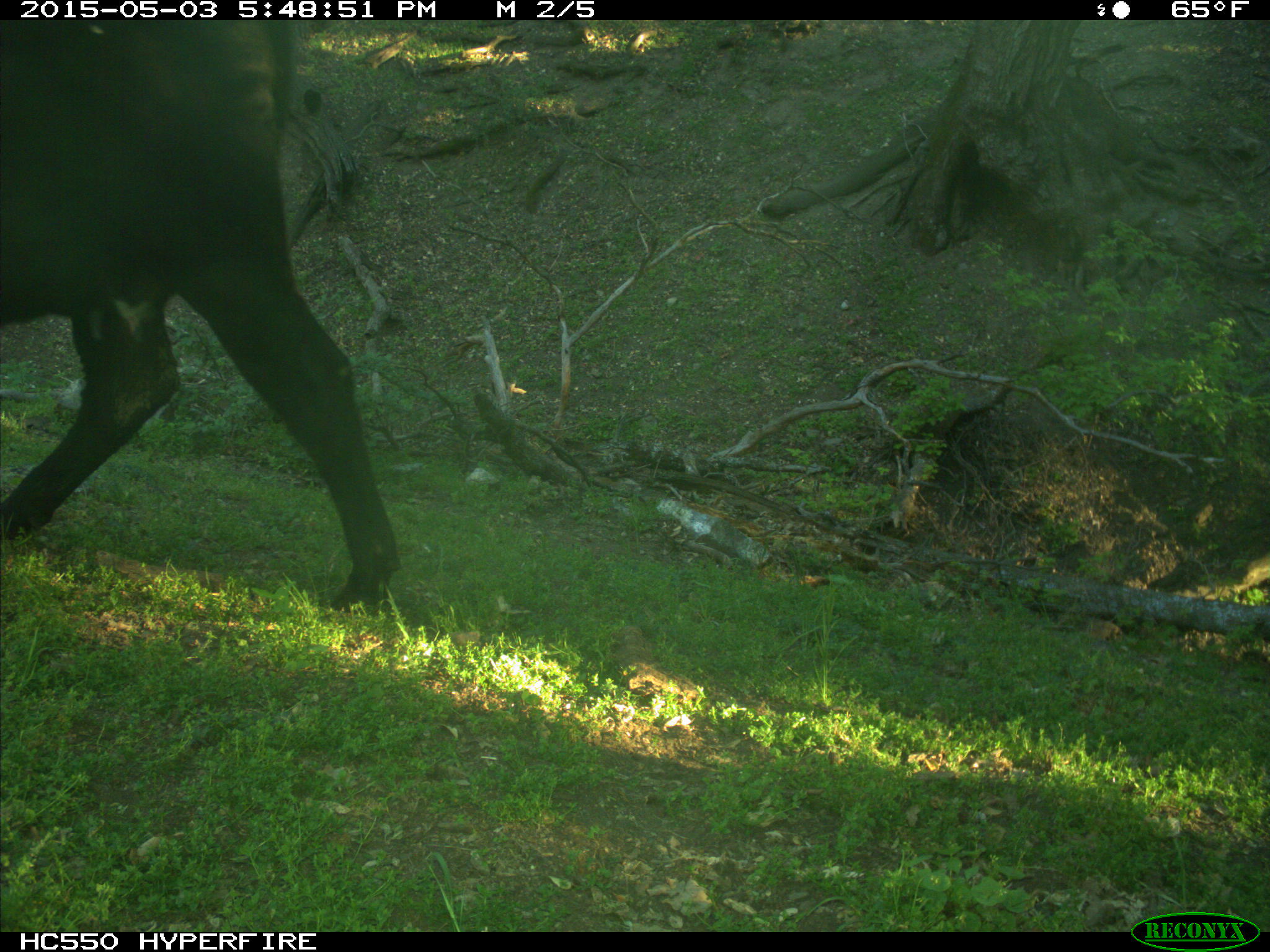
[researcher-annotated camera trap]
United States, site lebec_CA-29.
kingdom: Animalia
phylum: Chordata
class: Mammalia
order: Artiodactyla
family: Bovidae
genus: Bos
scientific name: Bos taurus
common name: domestic cow